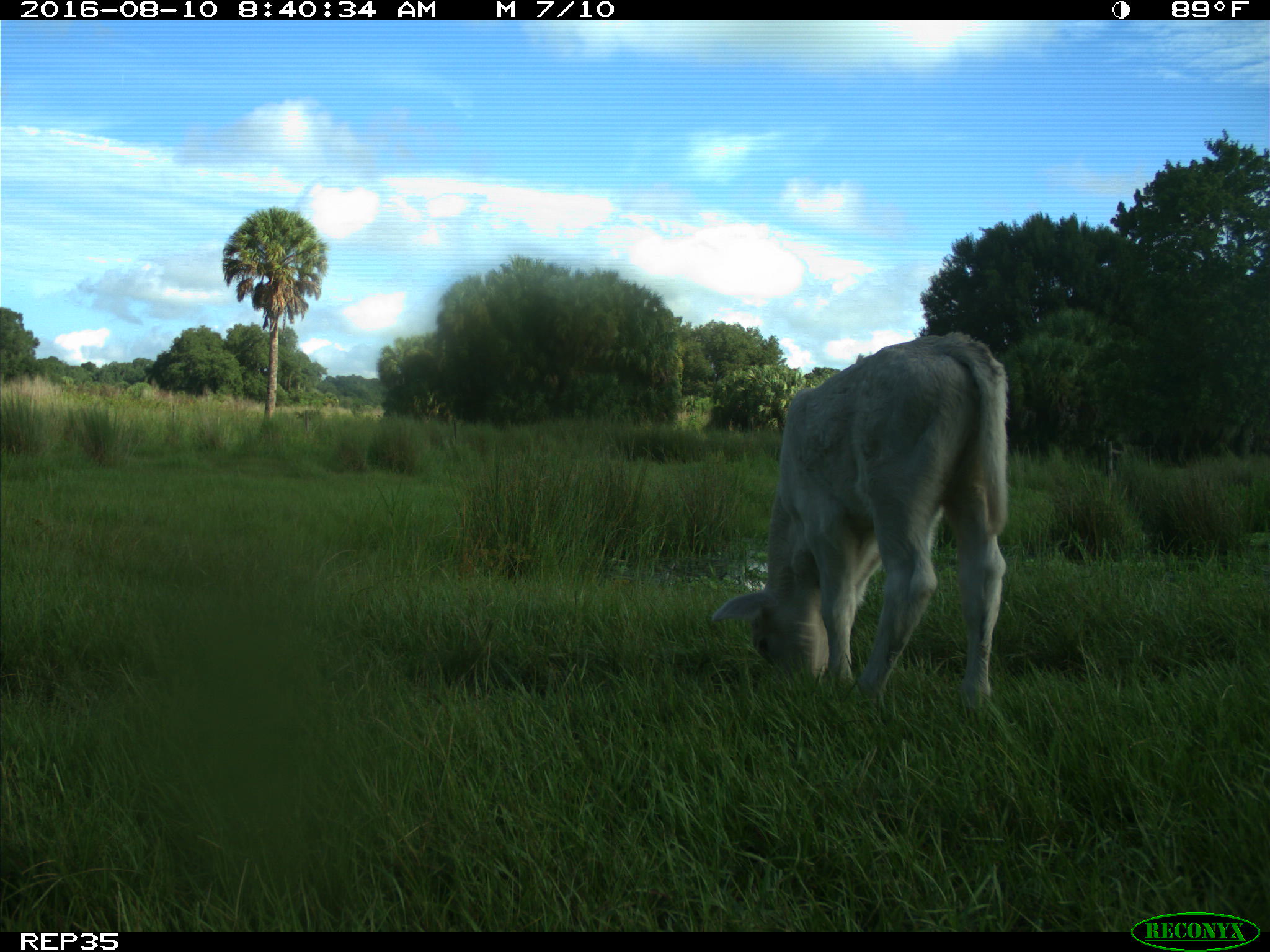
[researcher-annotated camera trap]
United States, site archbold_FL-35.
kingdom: Animalia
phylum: Chordata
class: Mammalia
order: Artiodactyla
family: Bovidae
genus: Bos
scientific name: Bos taurus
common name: domestic cow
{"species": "Bos taurus (domestic cow)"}